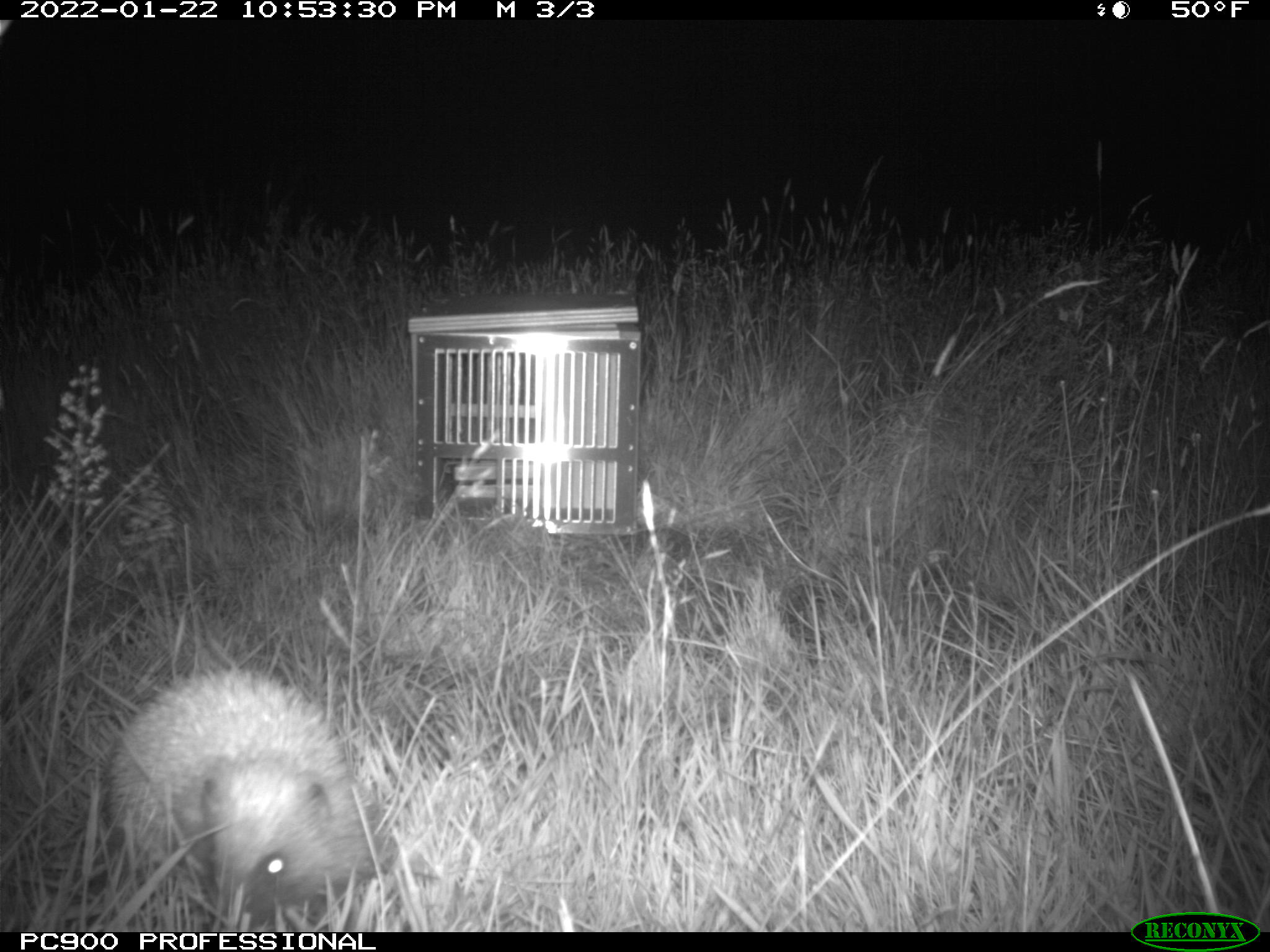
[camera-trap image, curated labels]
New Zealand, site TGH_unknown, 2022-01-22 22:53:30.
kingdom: Animalia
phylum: Chordata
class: Mammalia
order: Eulipotyphla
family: Erinaceidae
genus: Erinaceus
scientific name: Erinaceus europaeus europaeus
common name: european hedgehog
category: hedgehog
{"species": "hedgehog (european hedgehog) (Erinaceus europaeus europaeus)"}